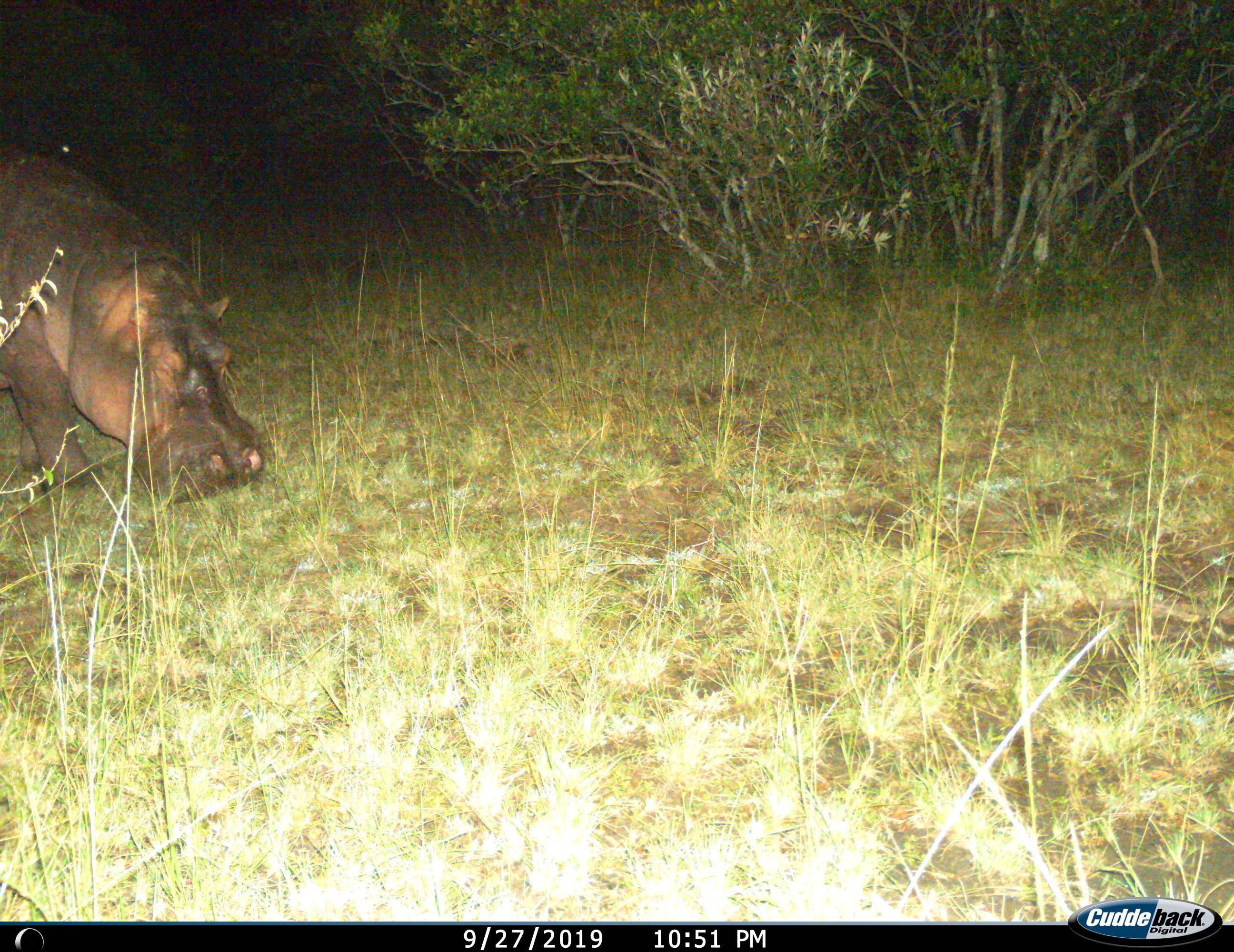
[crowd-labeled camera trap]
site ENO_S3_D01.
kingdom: Animalia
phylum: Chordata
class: Mammalia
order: Artiodactyla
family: Hippopotamidae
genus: Hippopotamus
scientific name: Hippopotamus amphibius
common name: hippopotamus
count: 1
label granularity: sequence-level